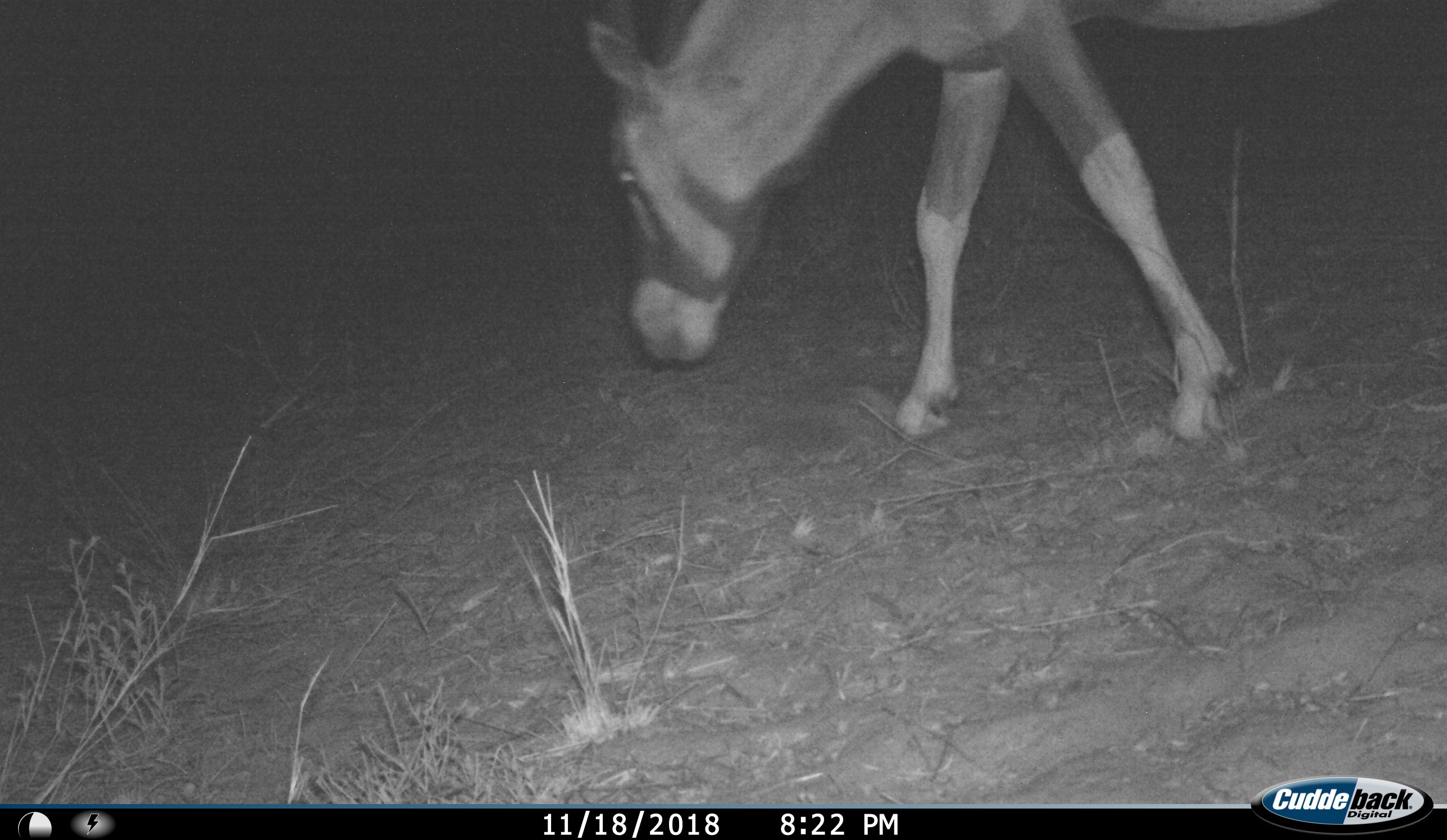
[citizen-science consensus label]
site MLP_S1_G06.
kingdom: Animalia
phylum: Chordata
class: Mammalia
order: Artiodactyla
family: Bovidae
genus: Oryx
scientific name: Oryx gazella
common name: gemsbok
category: oryx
Oryx (gemsbok) (Oryx gazella), count 1. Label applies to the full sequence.